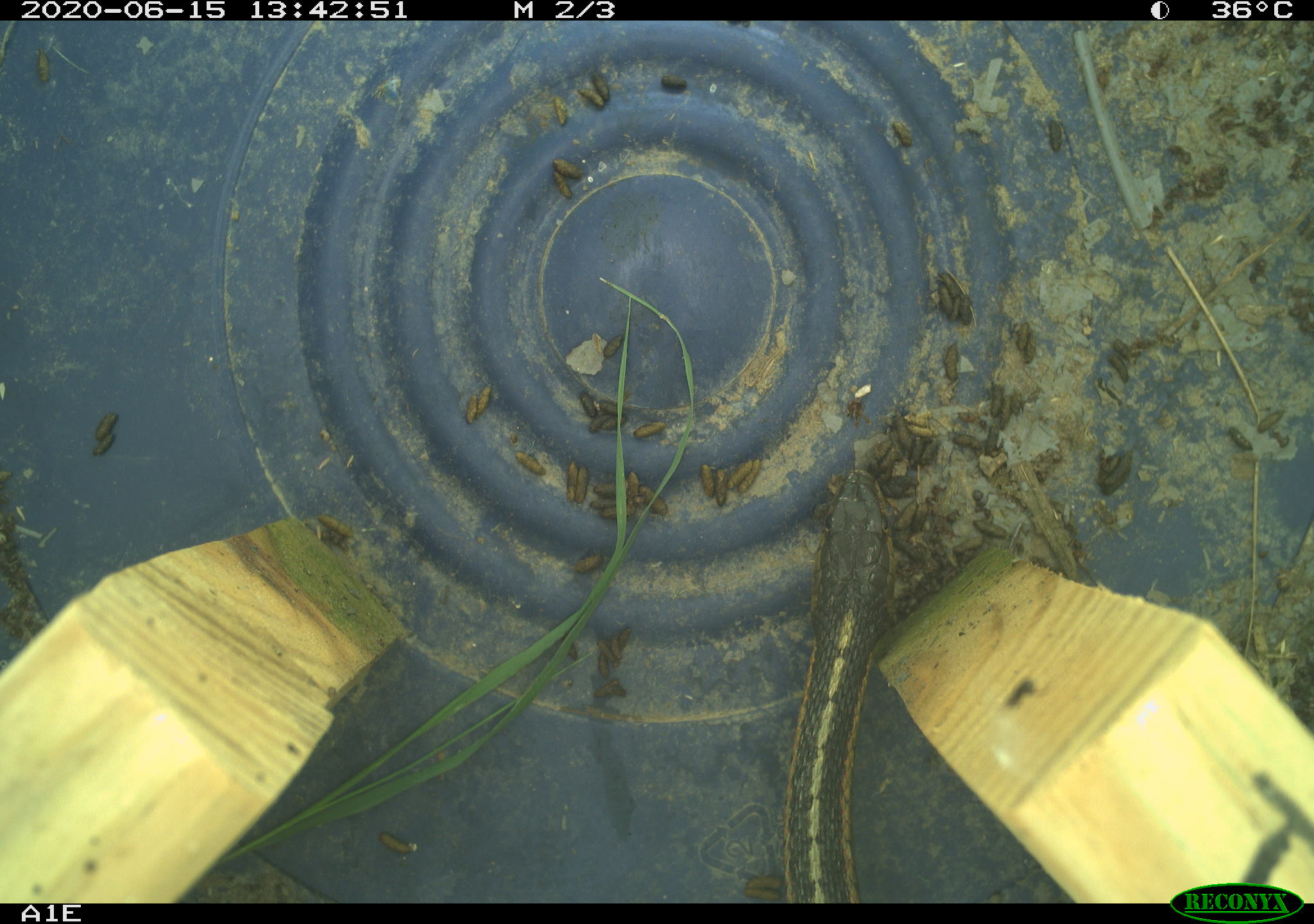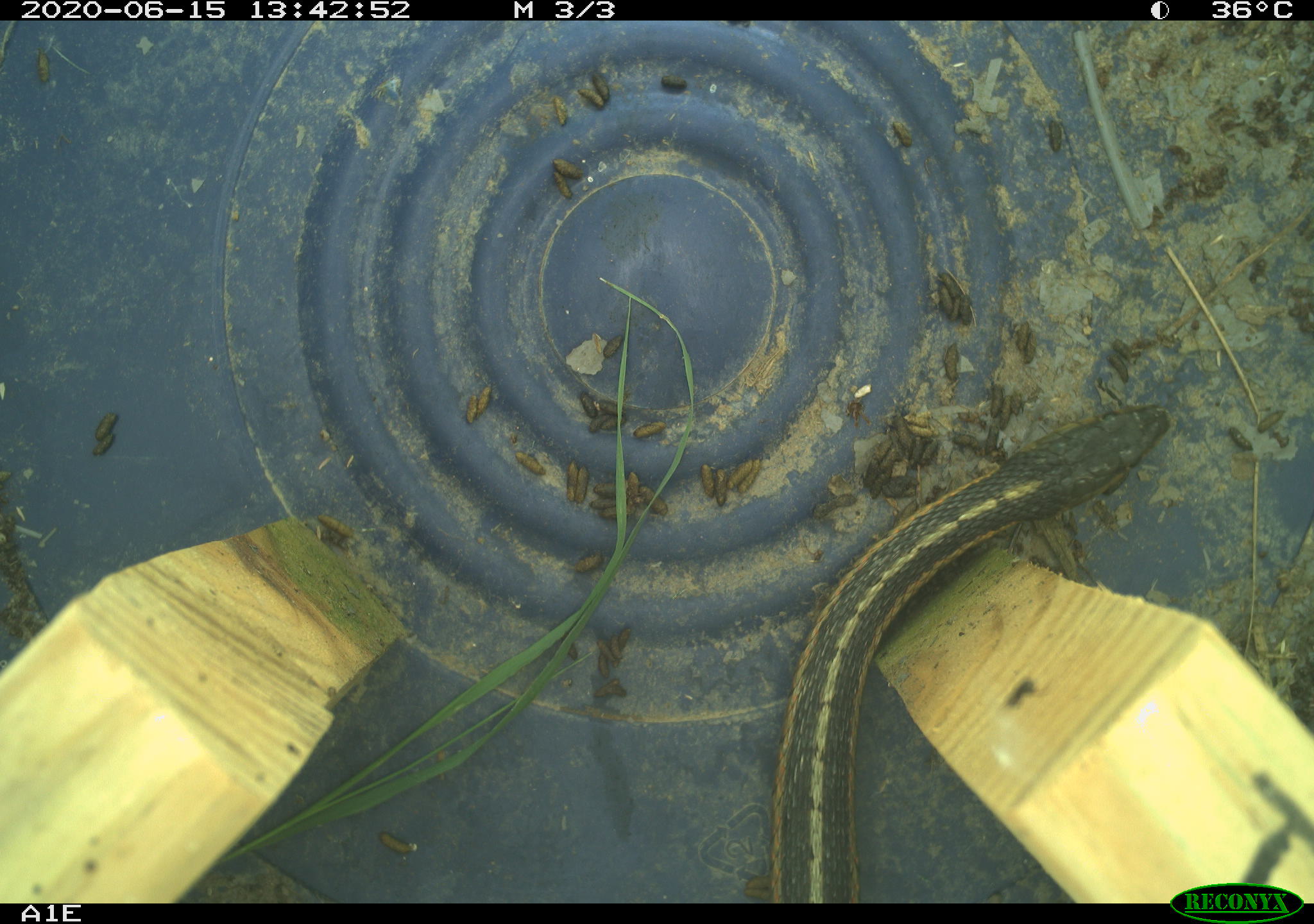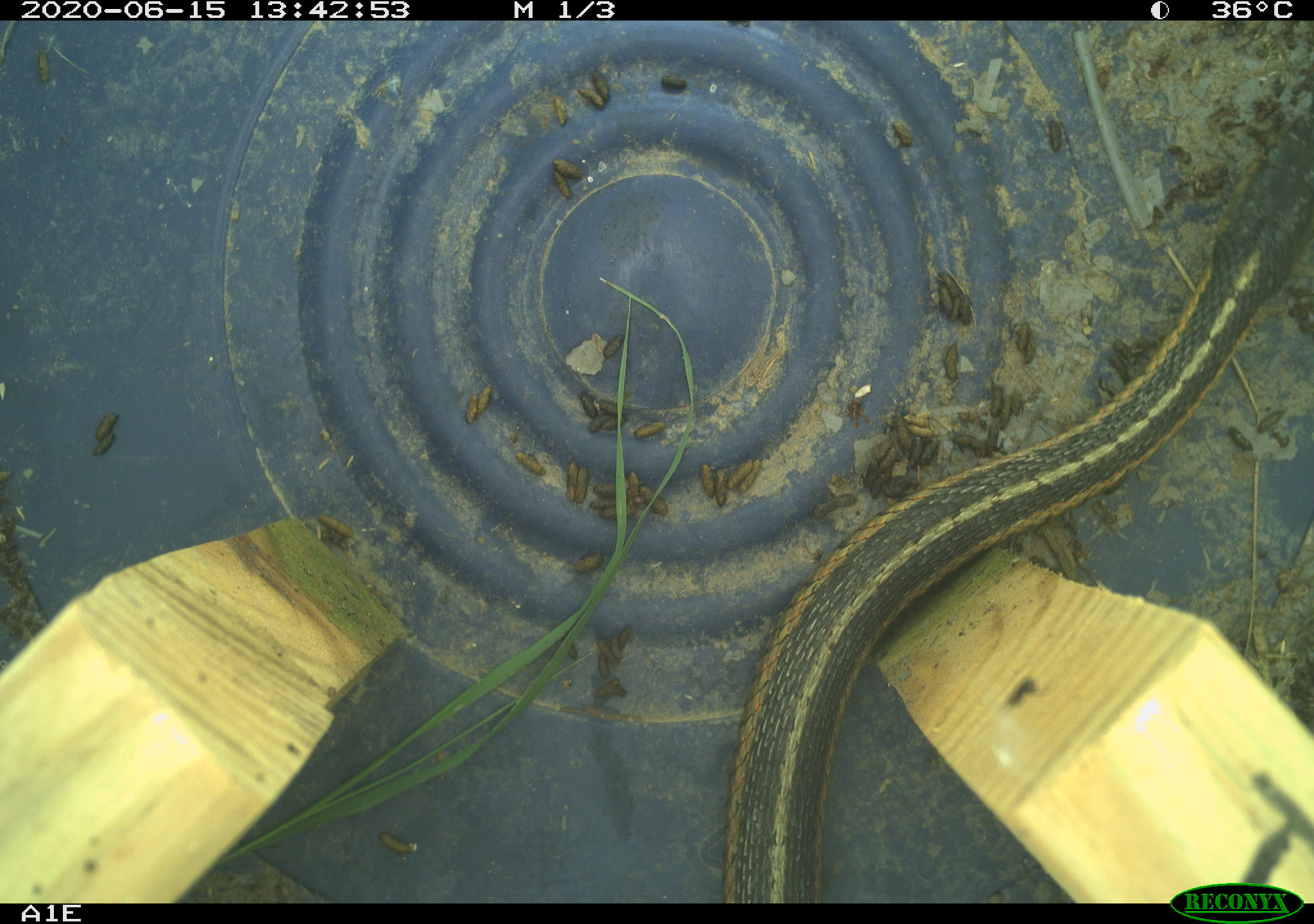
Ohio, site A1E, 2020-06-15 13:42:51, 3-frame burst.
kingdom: Animalia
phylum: Chordata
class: Reptilia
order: Squamata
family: Colubridae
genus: Thamnophis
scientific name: Thamnophis sirtalis sirtalis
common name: eastern gartersnake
Eastern gartersnake (Thamnophis sirtalis sirtalis).